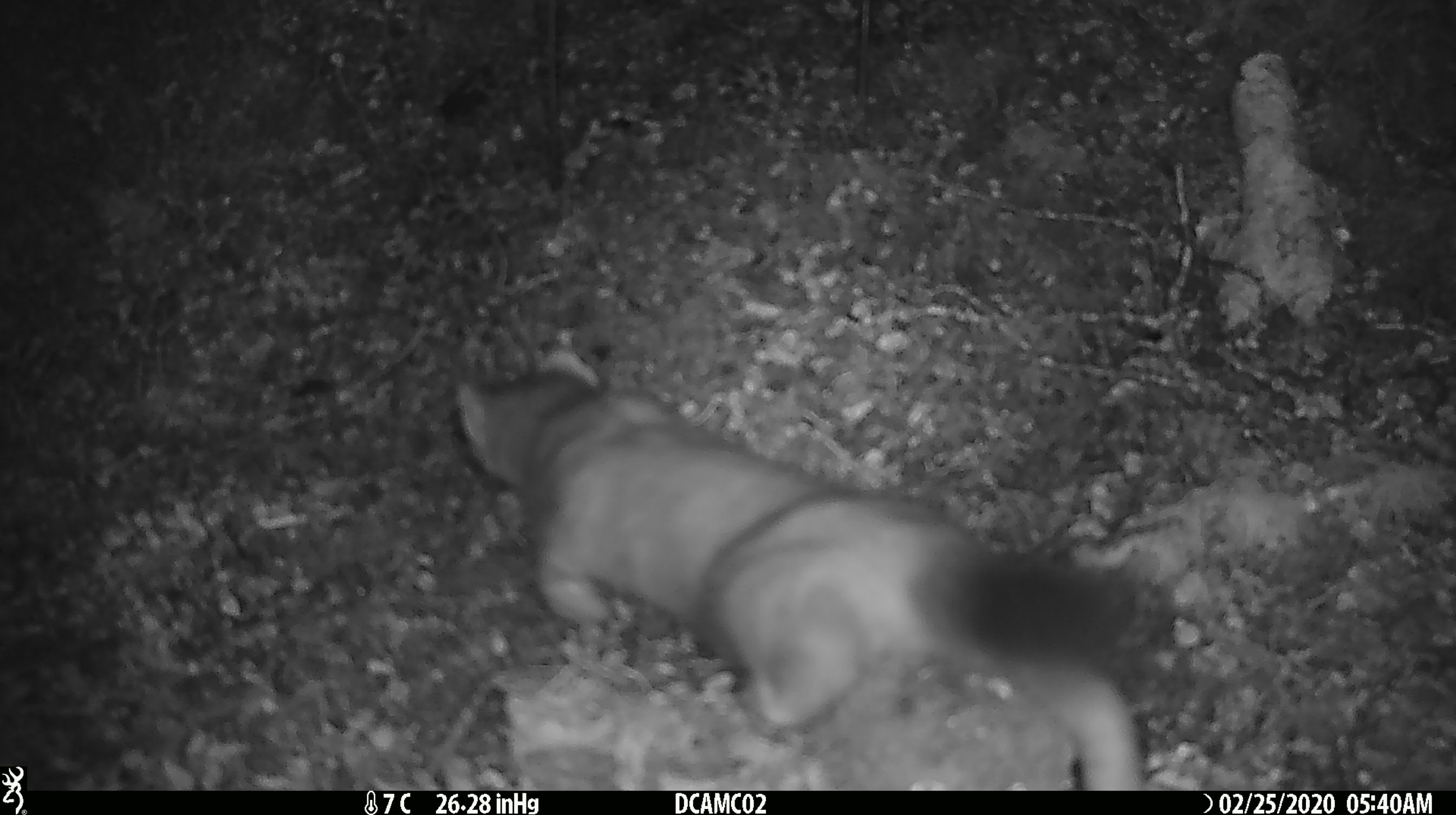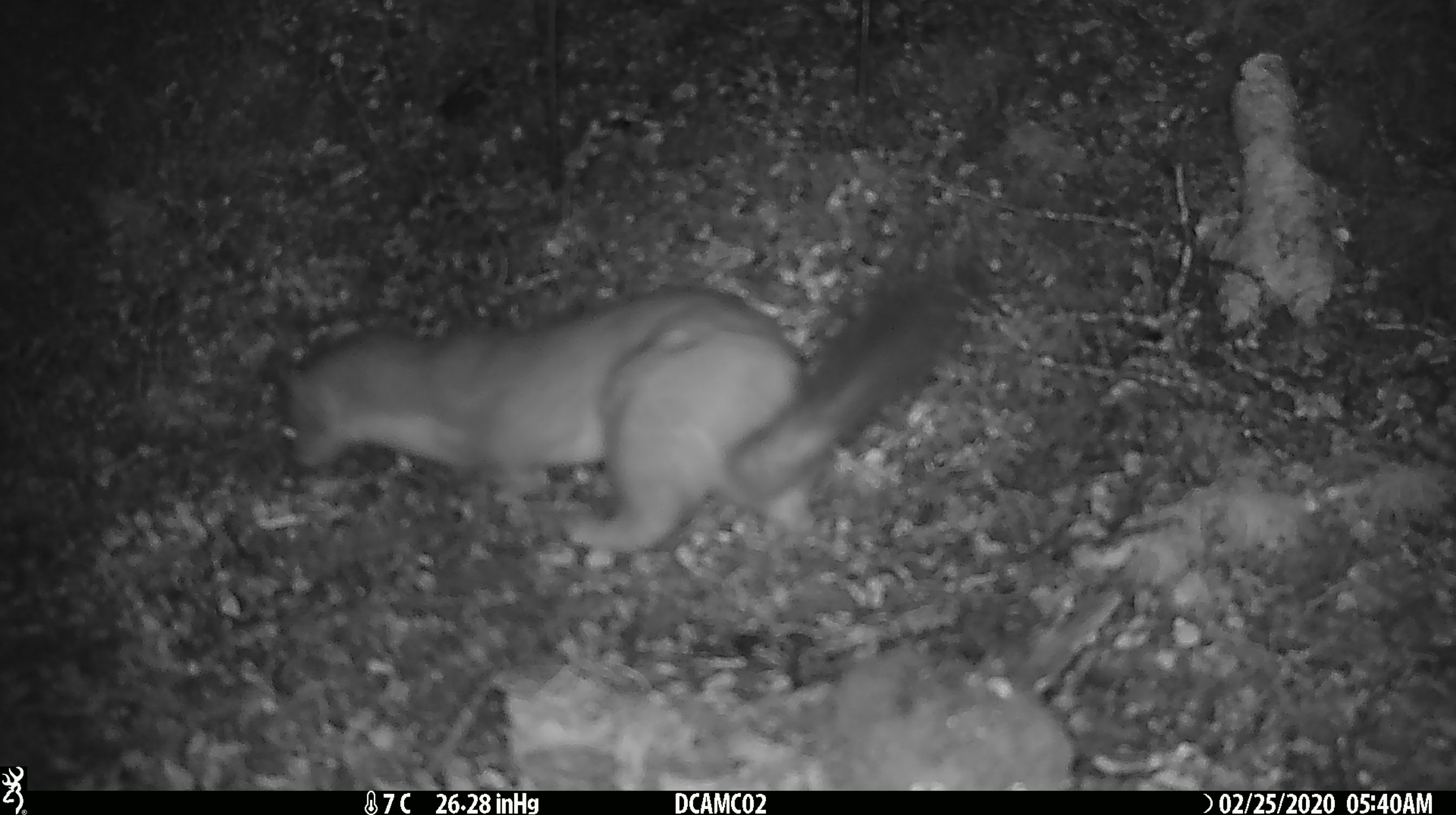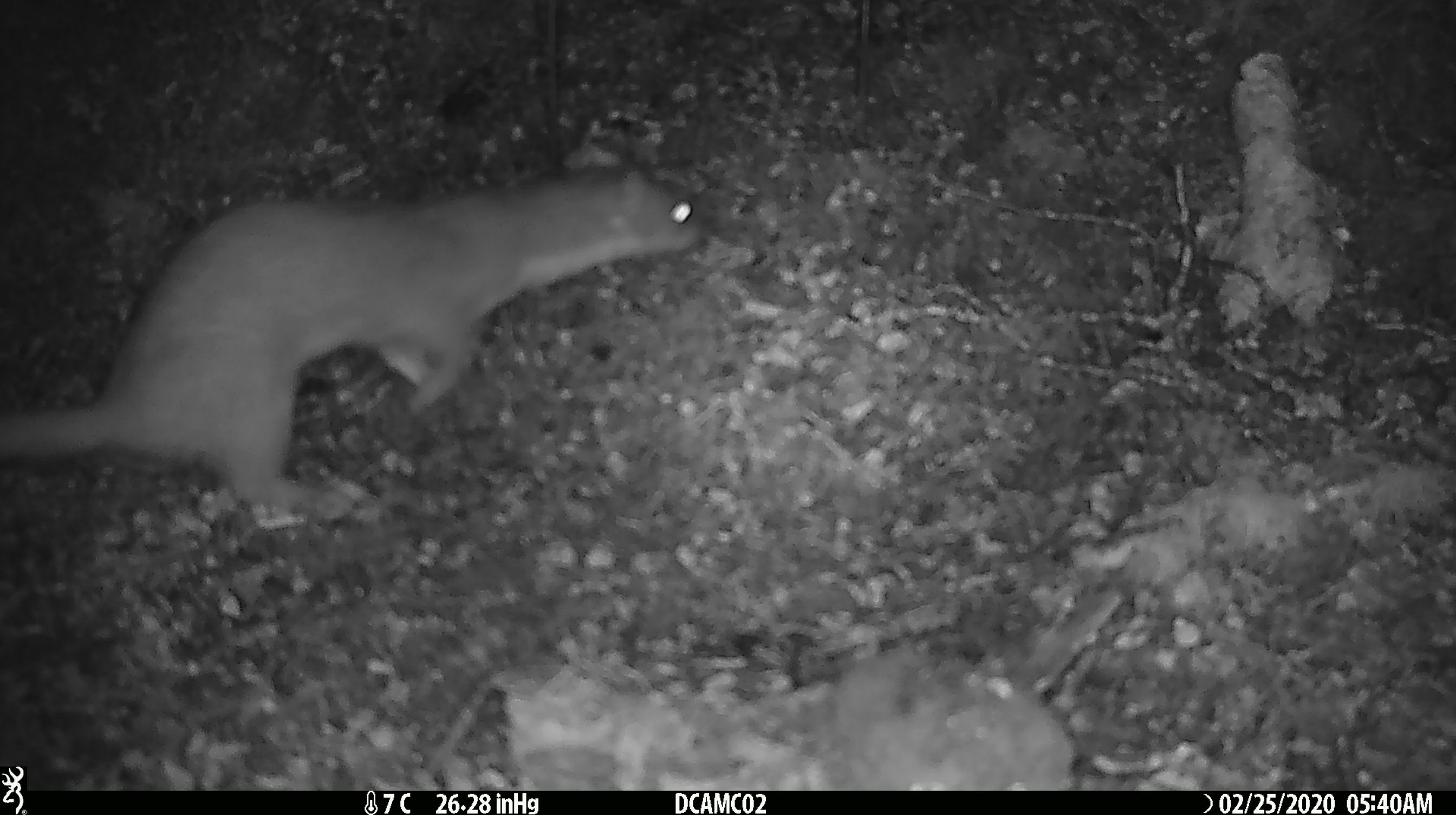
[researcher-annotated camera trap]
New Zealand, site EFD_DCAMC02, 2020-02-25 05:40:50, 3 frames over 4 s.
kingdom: Animalia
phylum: Chordata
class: Mammalia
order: Carnivora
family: Mustelidae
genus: Mustela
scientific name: Mustela erminea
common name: stoat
Stoat (Mustela erminea).